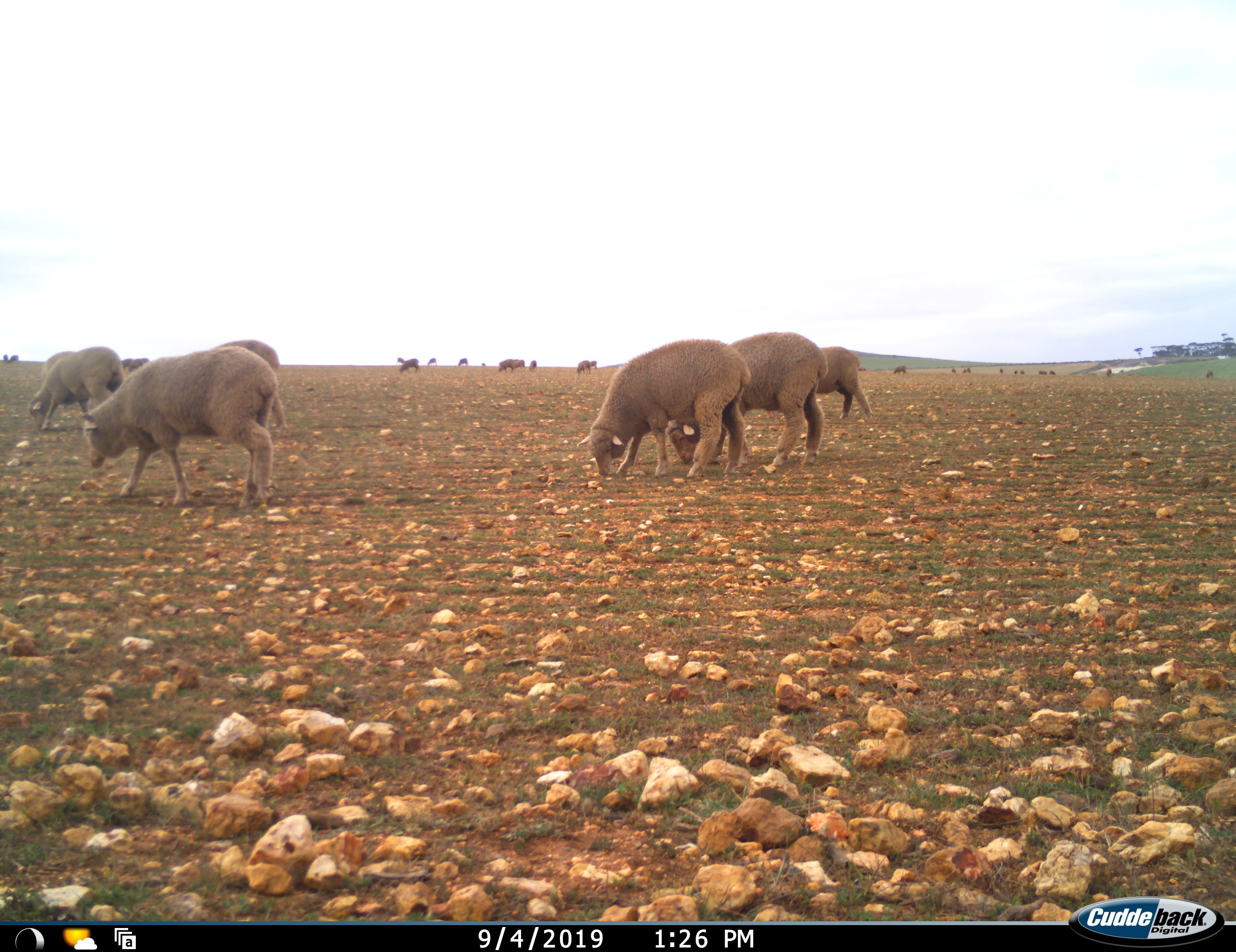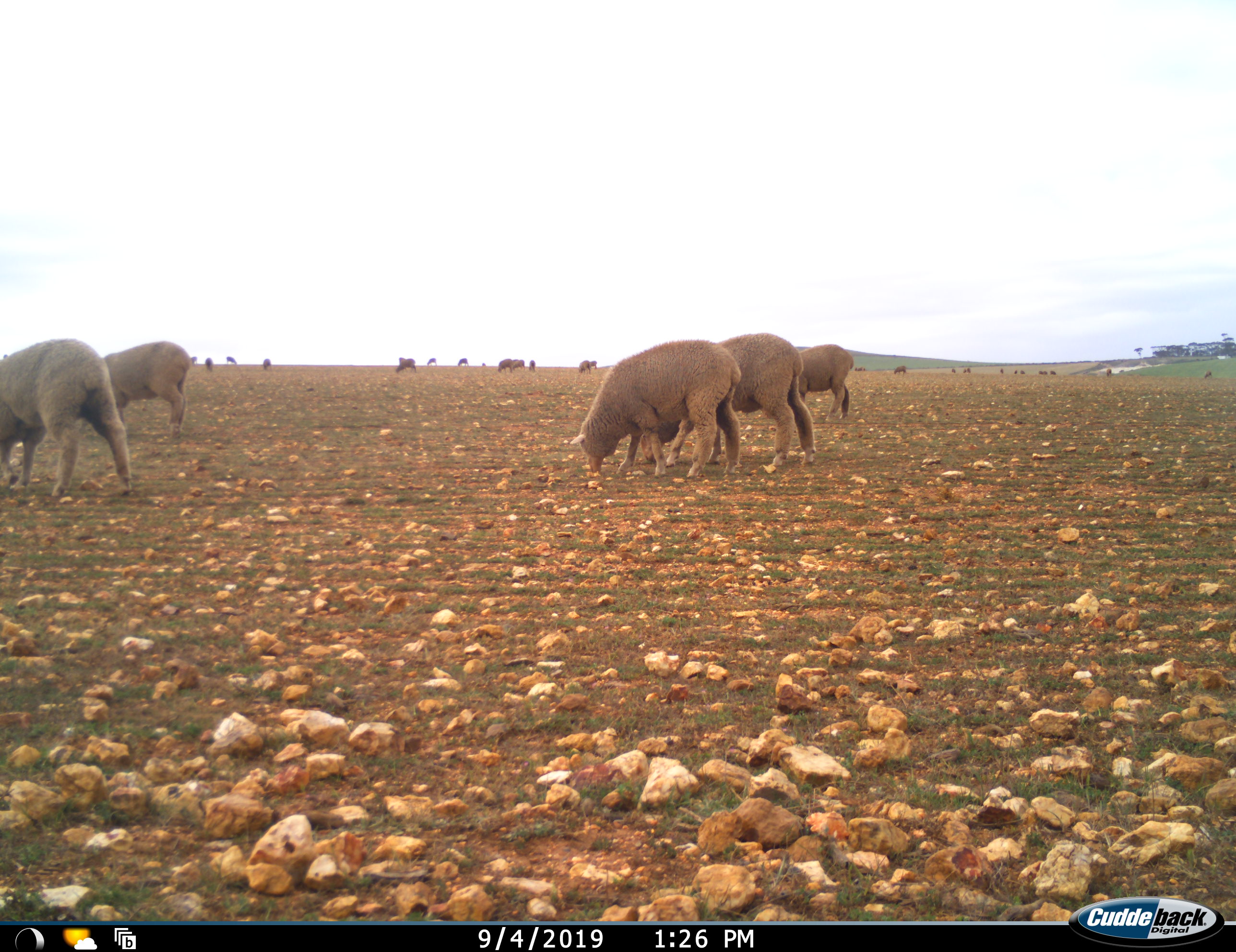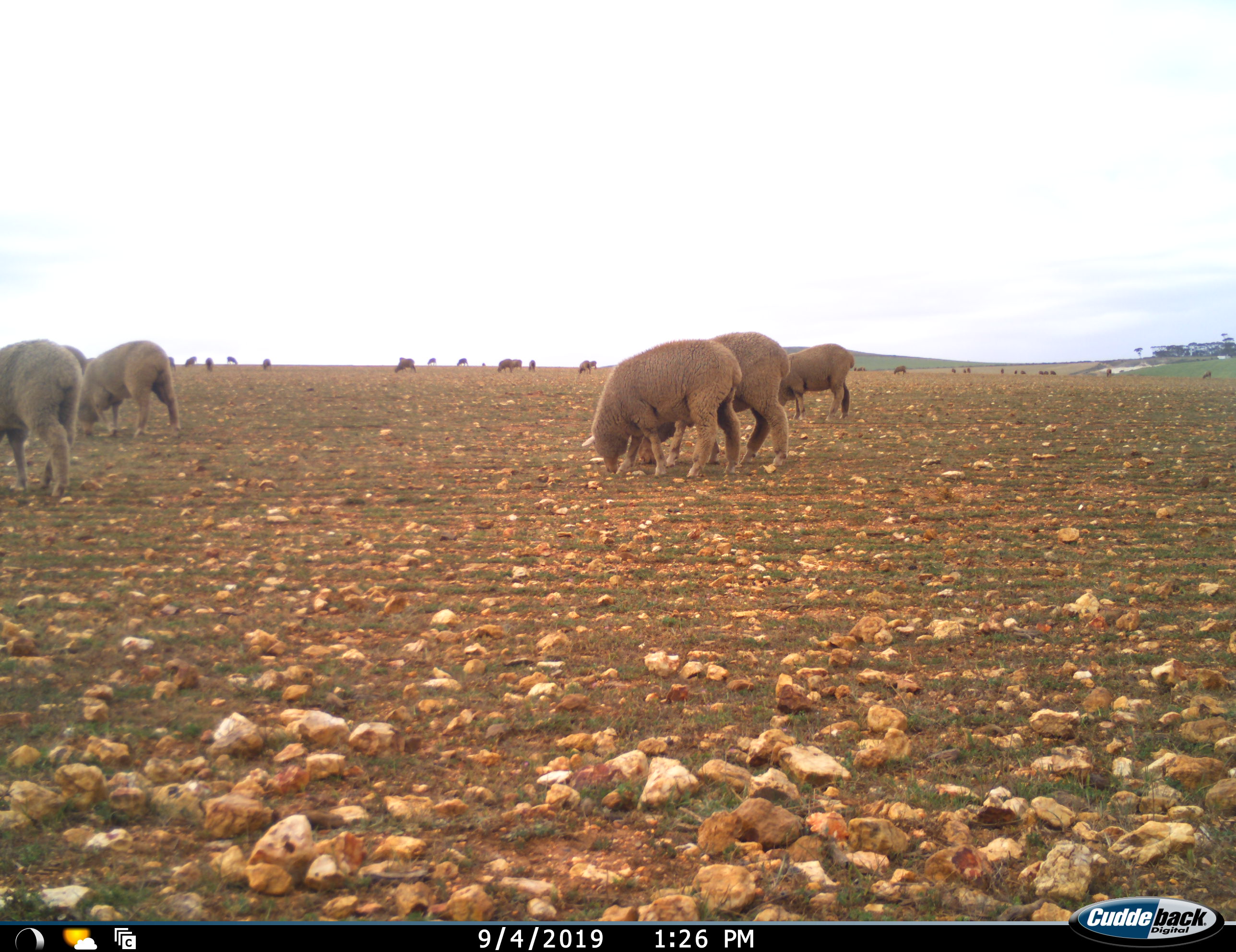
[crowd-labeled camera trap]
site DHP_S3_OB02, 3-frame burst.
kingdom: Animalia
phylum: Chordata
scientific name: Vertebrata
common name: domestic animal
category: domesticanimal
Domesticanimal (domestic animal) (Vertebrata), count 11-50. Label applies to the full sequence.